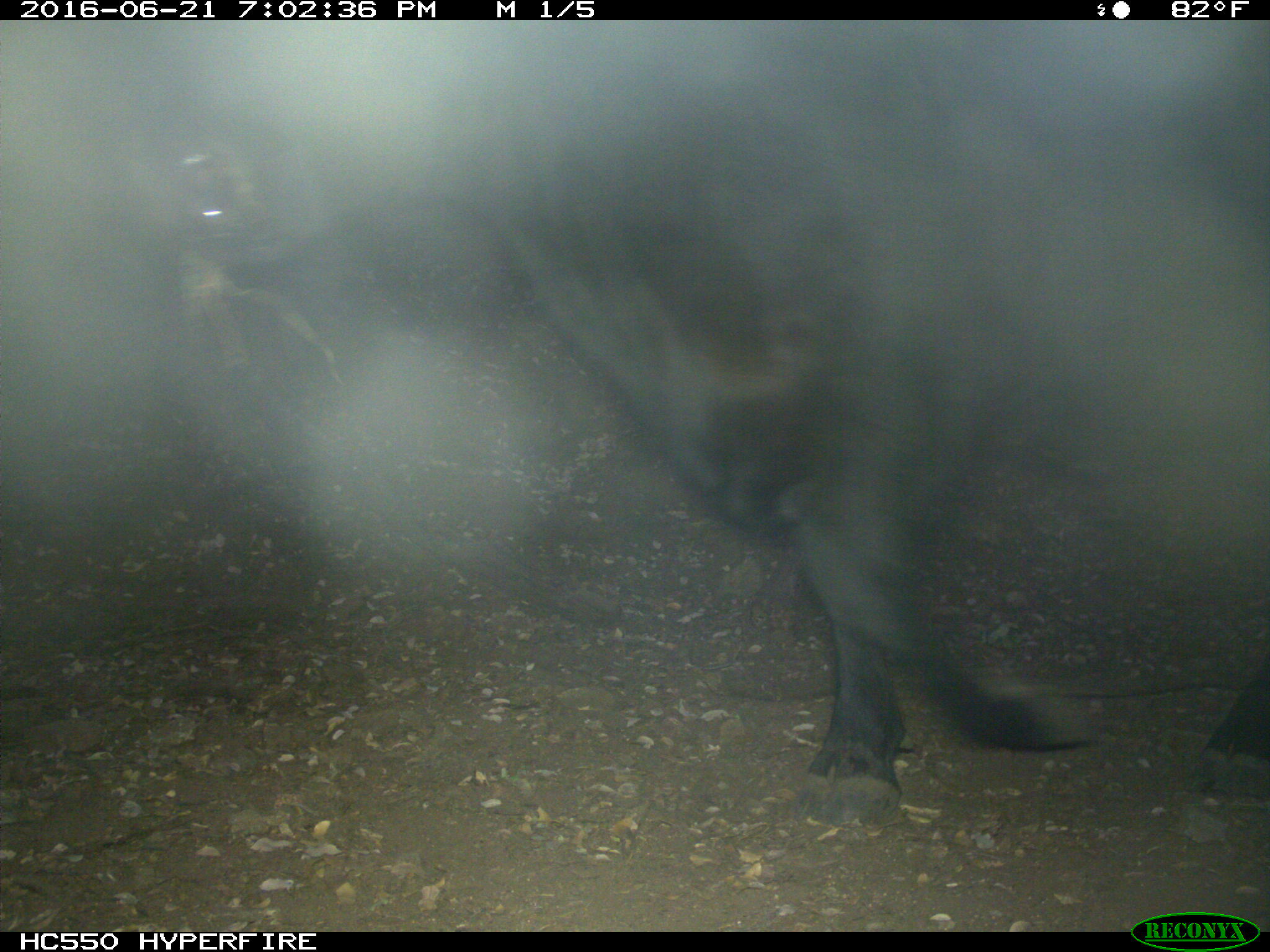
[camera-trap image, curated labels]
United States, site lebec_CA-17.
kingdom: Animalia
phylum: Chordata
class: Mammalia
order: Artiodactyla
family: Bovidae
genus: Bos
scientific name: Bos taurus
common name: domestic cow